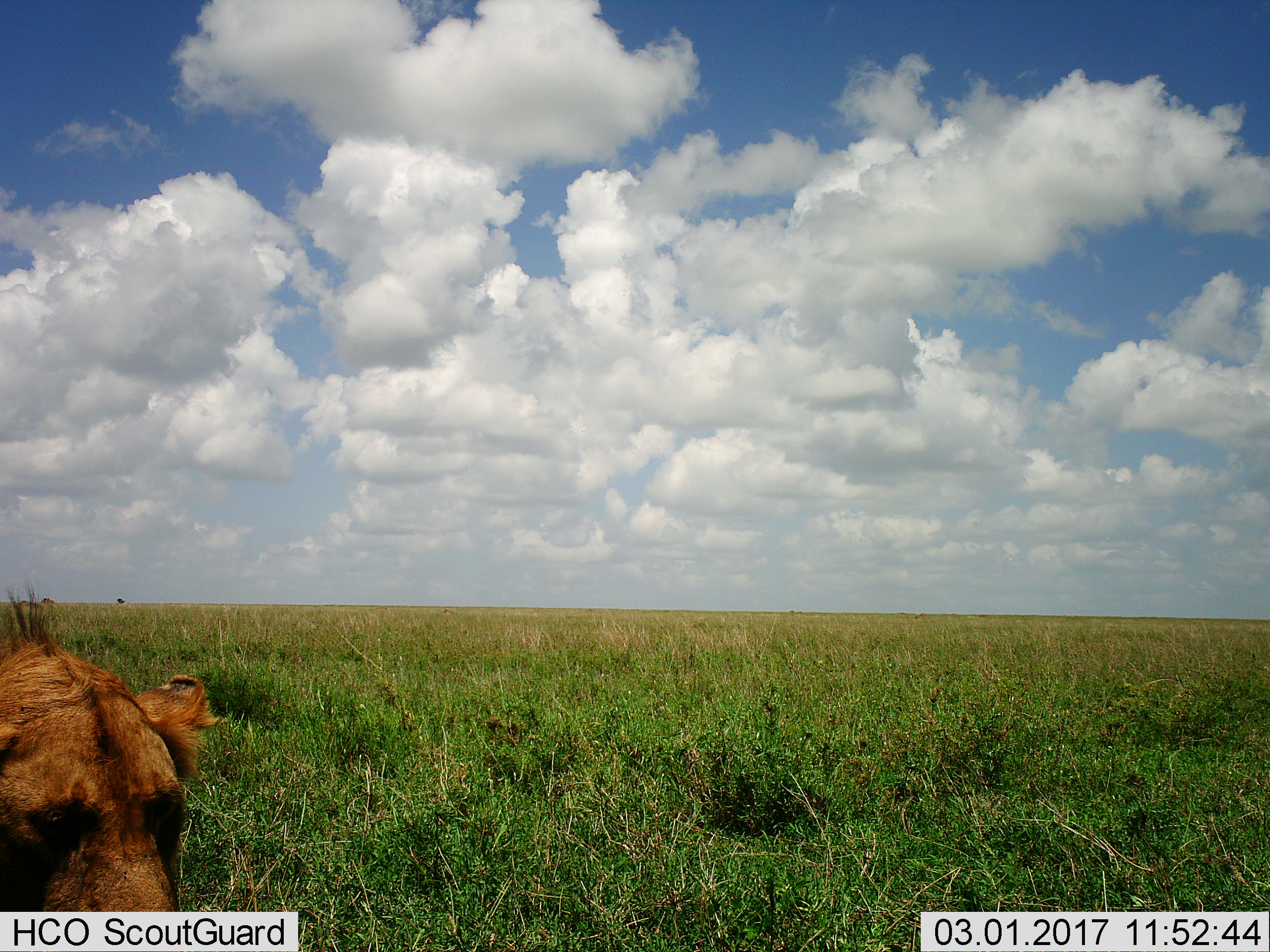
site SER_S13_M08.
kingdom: Animalia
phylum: Chordata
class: Mammalia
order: Carnivora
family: Felidae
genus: Panthera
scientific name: Panthera leo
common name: lion female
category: lionfemale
Lionfemale (lion female) (Panthera leo), count 1. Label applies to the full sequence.